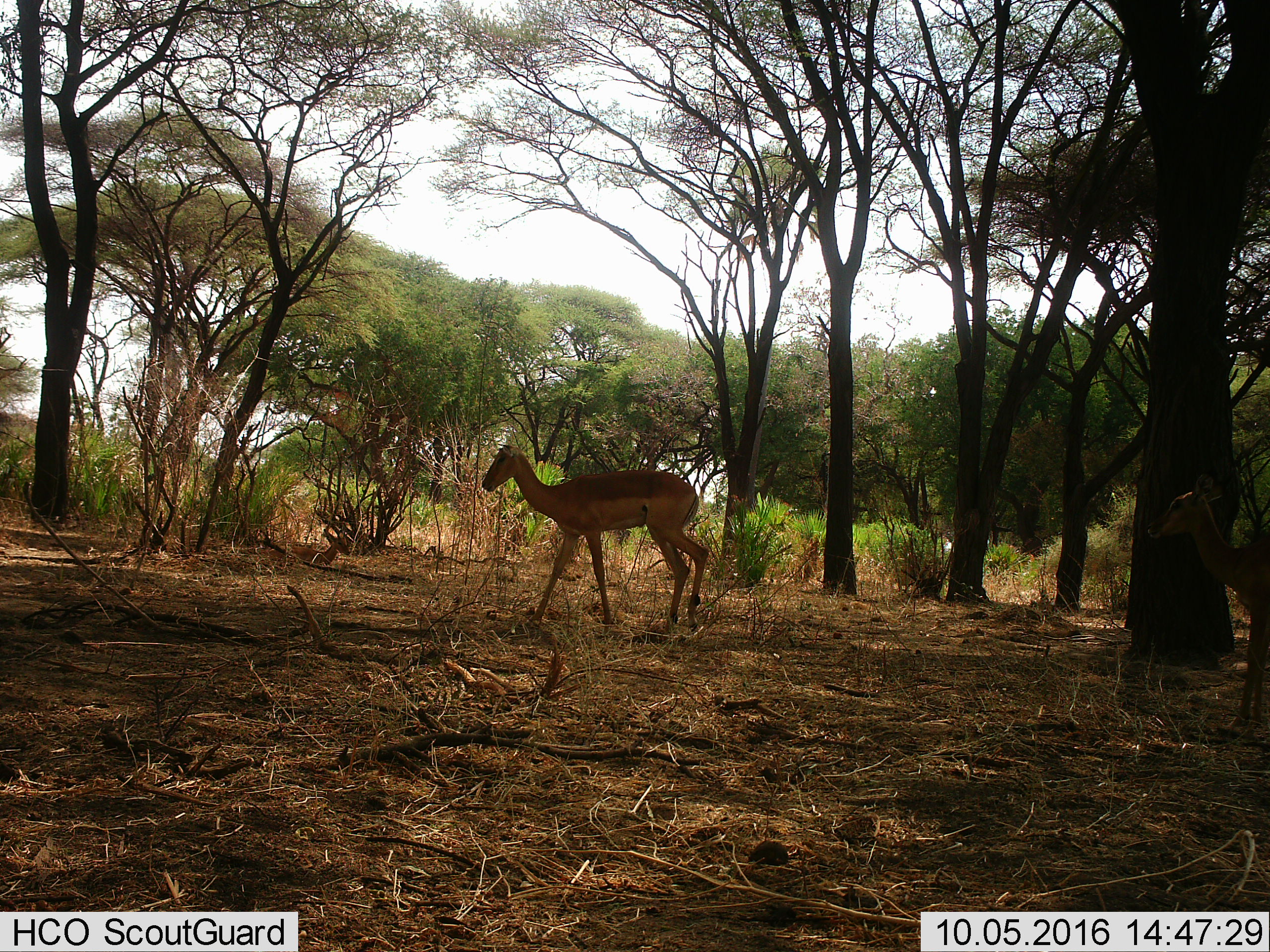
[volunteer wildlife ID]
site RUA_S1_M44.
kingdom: Animalia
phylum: Chordata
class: Mammalia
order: Artiodactyla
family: Bovidae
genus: Aepyceros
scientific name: Aepyceros melampus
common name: impala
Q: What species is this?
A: Impala (Aepyceros melampus).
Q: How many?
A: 2.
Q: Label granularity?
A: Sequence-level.